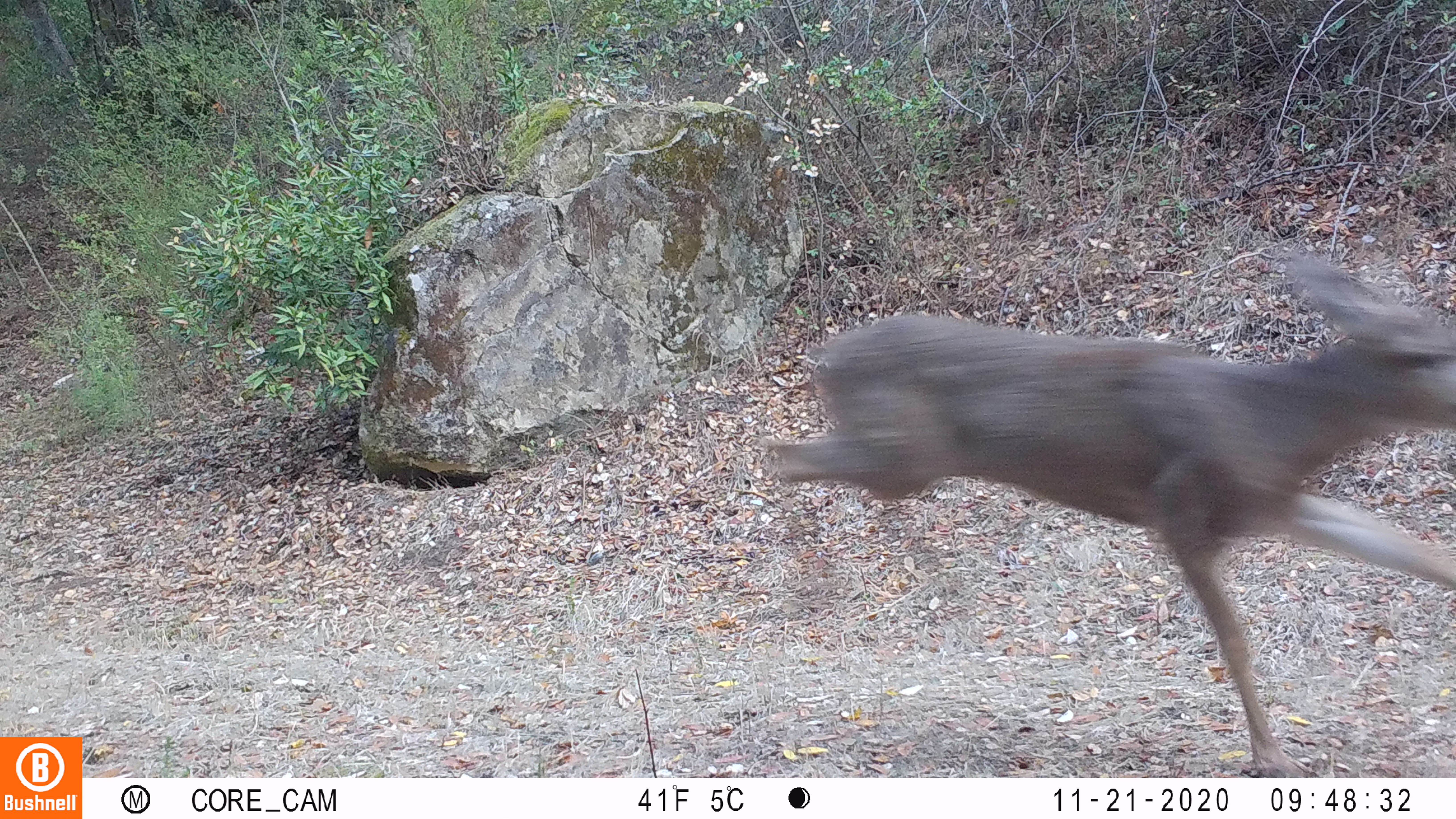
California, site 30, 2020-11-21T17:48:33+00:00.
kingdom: Animalia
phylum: Chordata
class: Mammalia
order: Artiodactyla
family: Cervidae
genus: Odocoileus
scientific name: Odocoileus hemionus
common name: mule deer